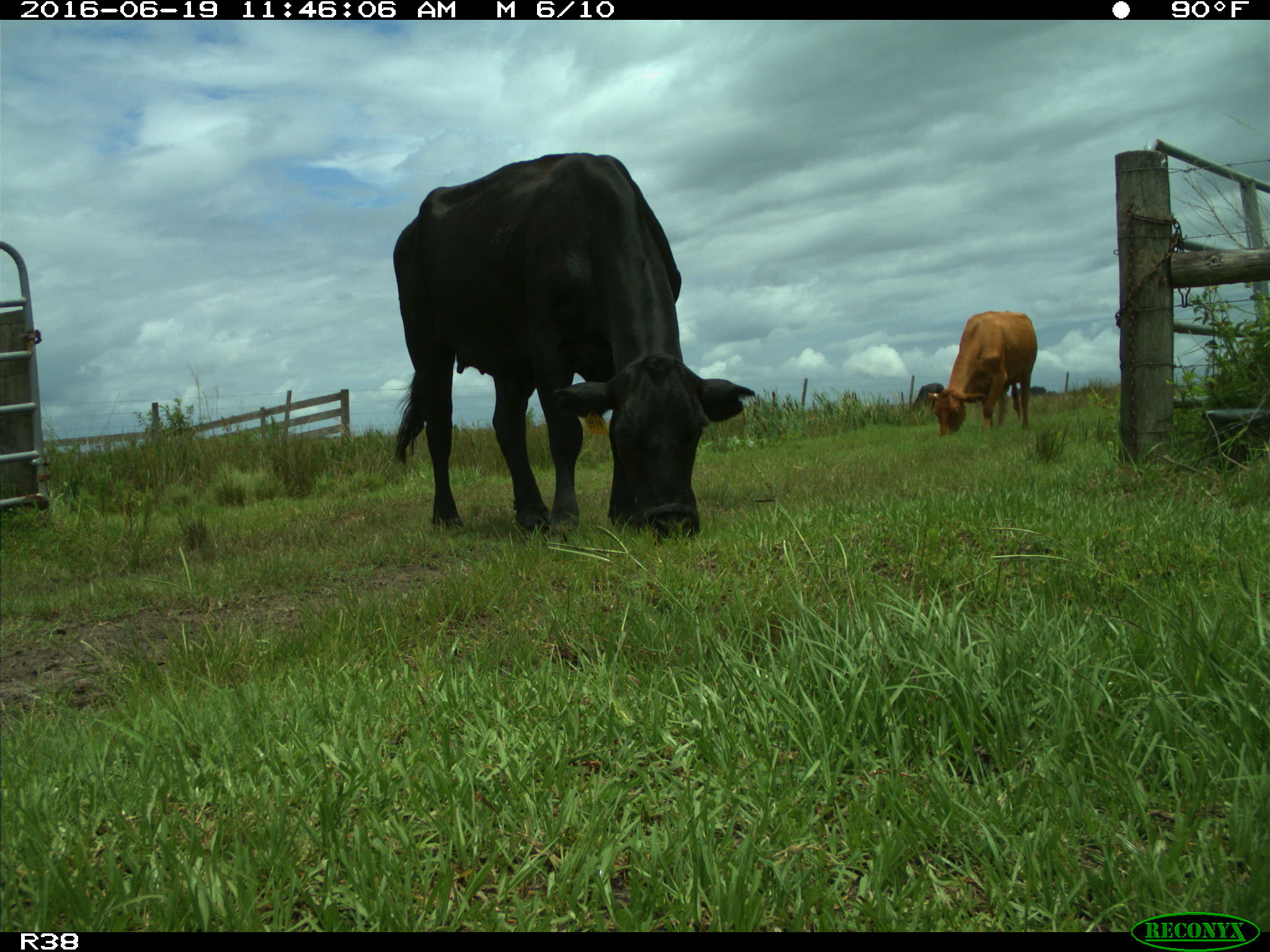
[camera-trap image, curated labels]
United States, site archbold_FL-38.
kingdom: Animalia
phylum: Chordata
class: Mammalia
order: Artiodactyla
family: Bovidae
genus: Bos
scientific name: Bos taurus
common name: domestic cow